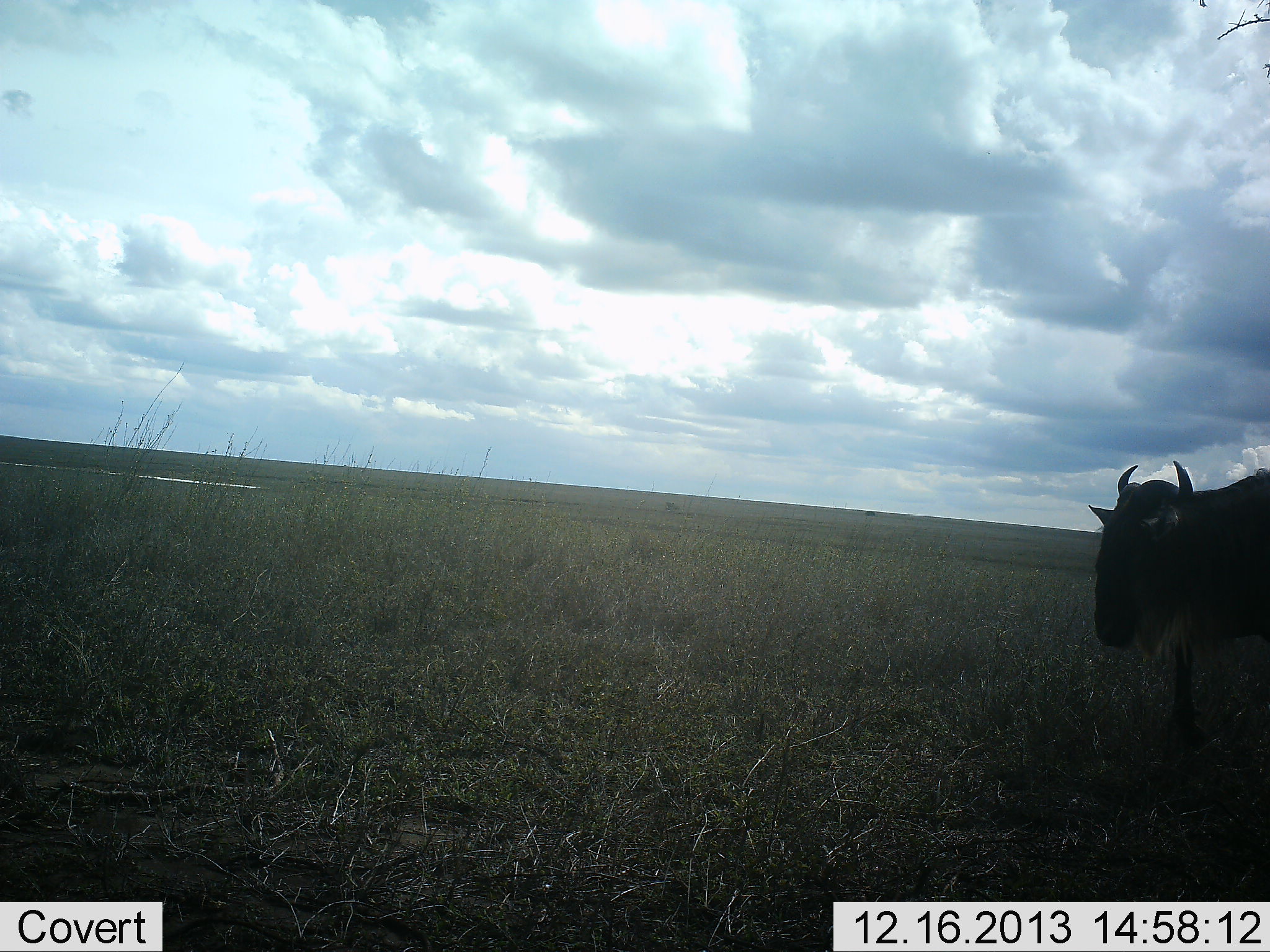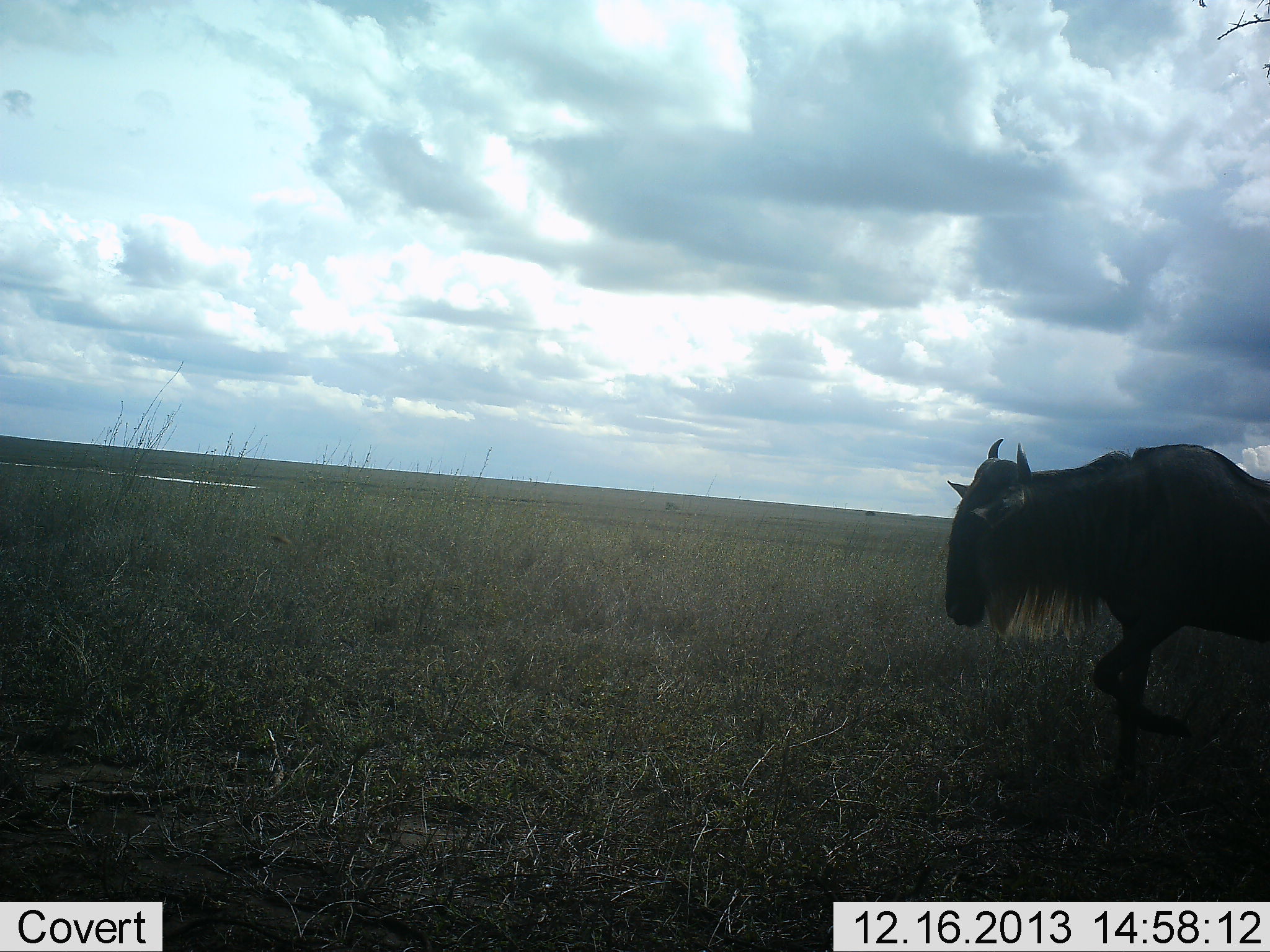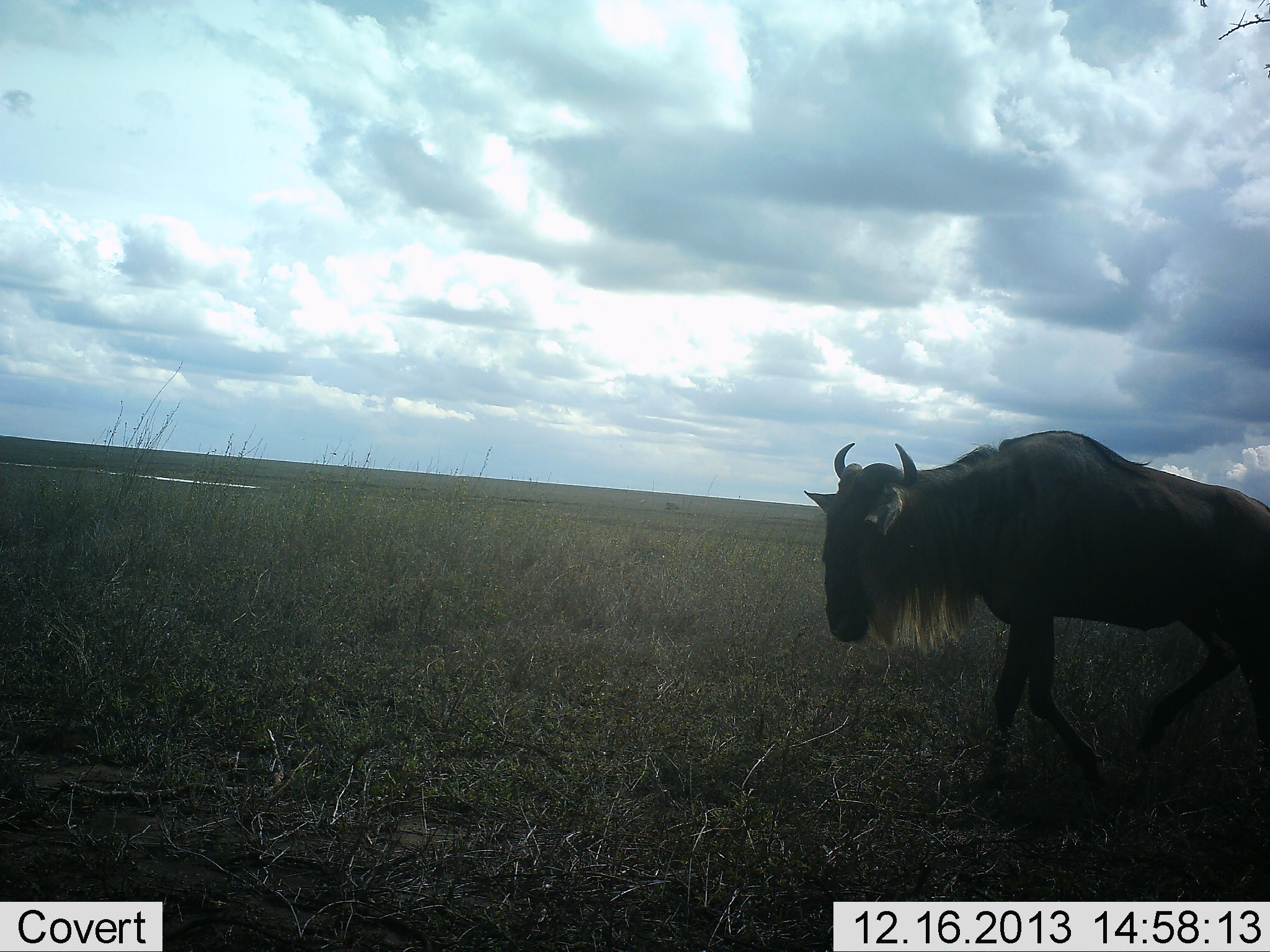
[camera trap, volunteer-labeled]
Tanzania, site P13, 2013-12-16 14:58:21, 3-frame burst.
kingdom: Animalia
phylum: Chordata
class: Mammalia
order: Artiodactyla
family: Bovidae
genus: Connochaetes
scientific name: Connochaetes taurinus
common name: blue wildebeest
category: wildebeest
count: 1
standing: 10%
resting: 0%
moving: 90%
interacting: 0%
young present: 0%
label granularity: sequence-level